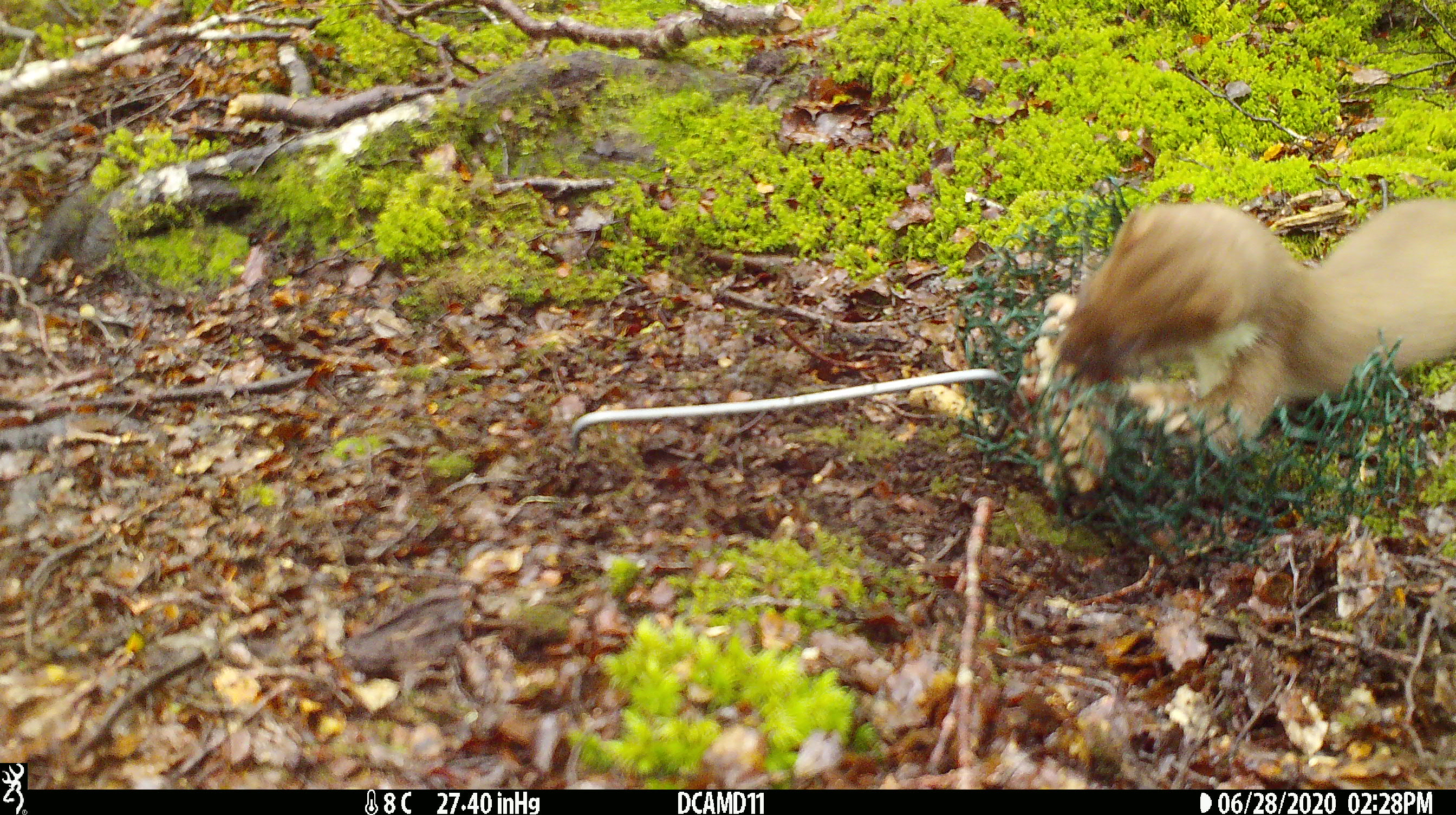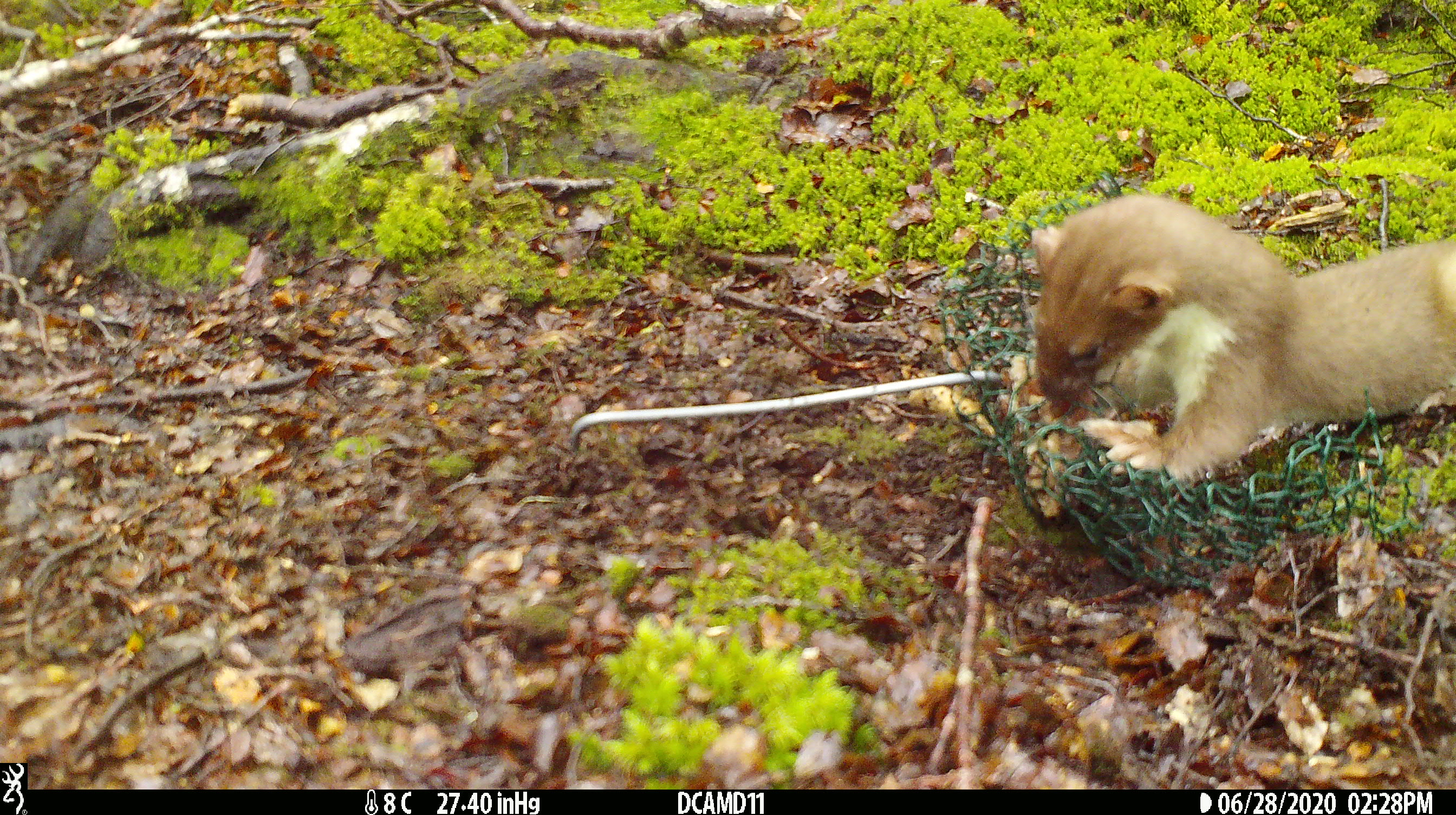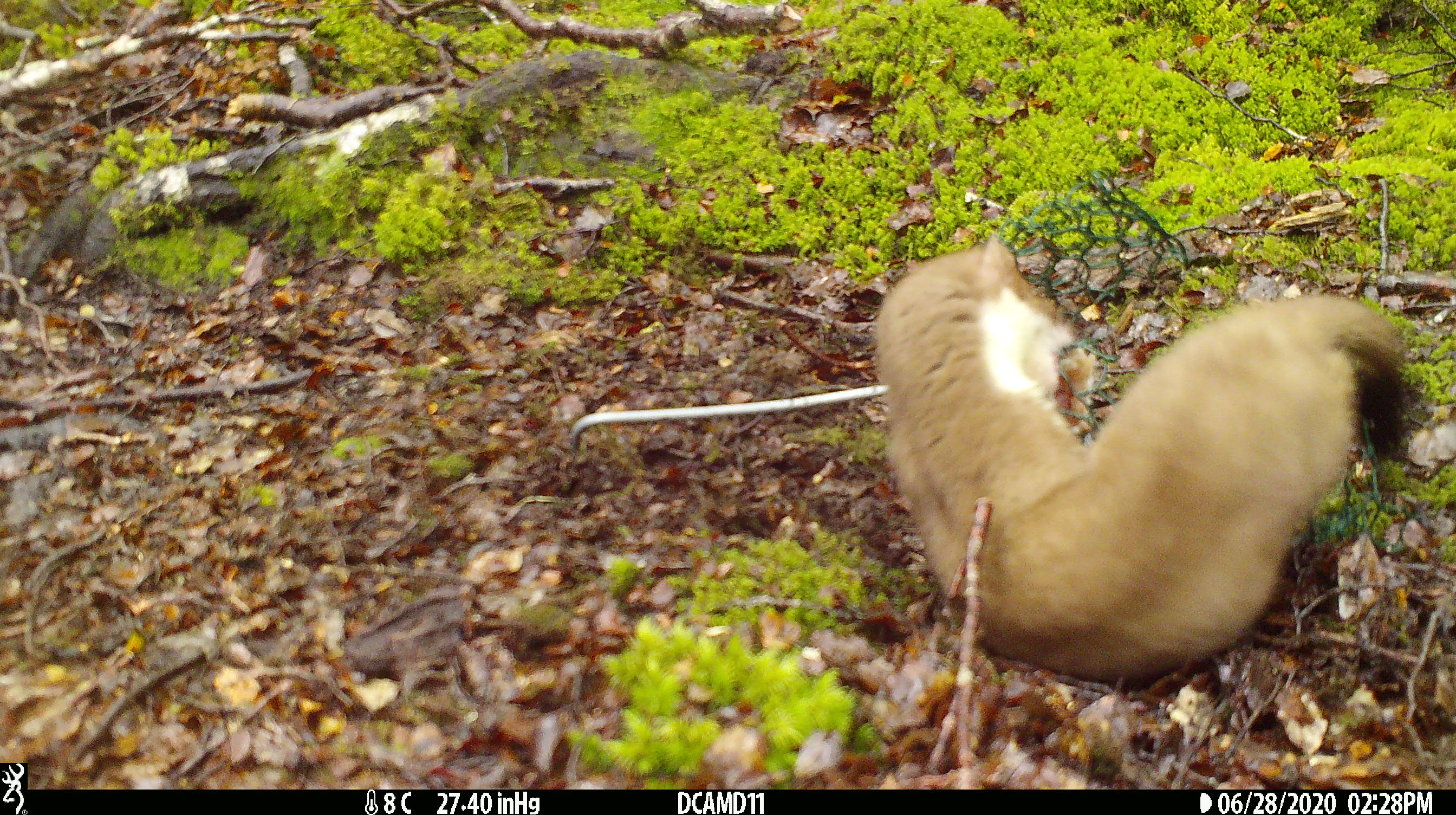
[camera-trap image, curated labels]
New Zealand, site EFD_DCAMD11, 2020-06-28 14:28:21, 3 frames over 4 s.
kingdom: Animalia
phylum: Chordata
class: Mammalia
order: Carnivora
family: Mustelidae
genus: Mustela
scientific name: Mustela erminea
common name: stoat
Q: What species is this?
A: Stoat (Mustela erminea).